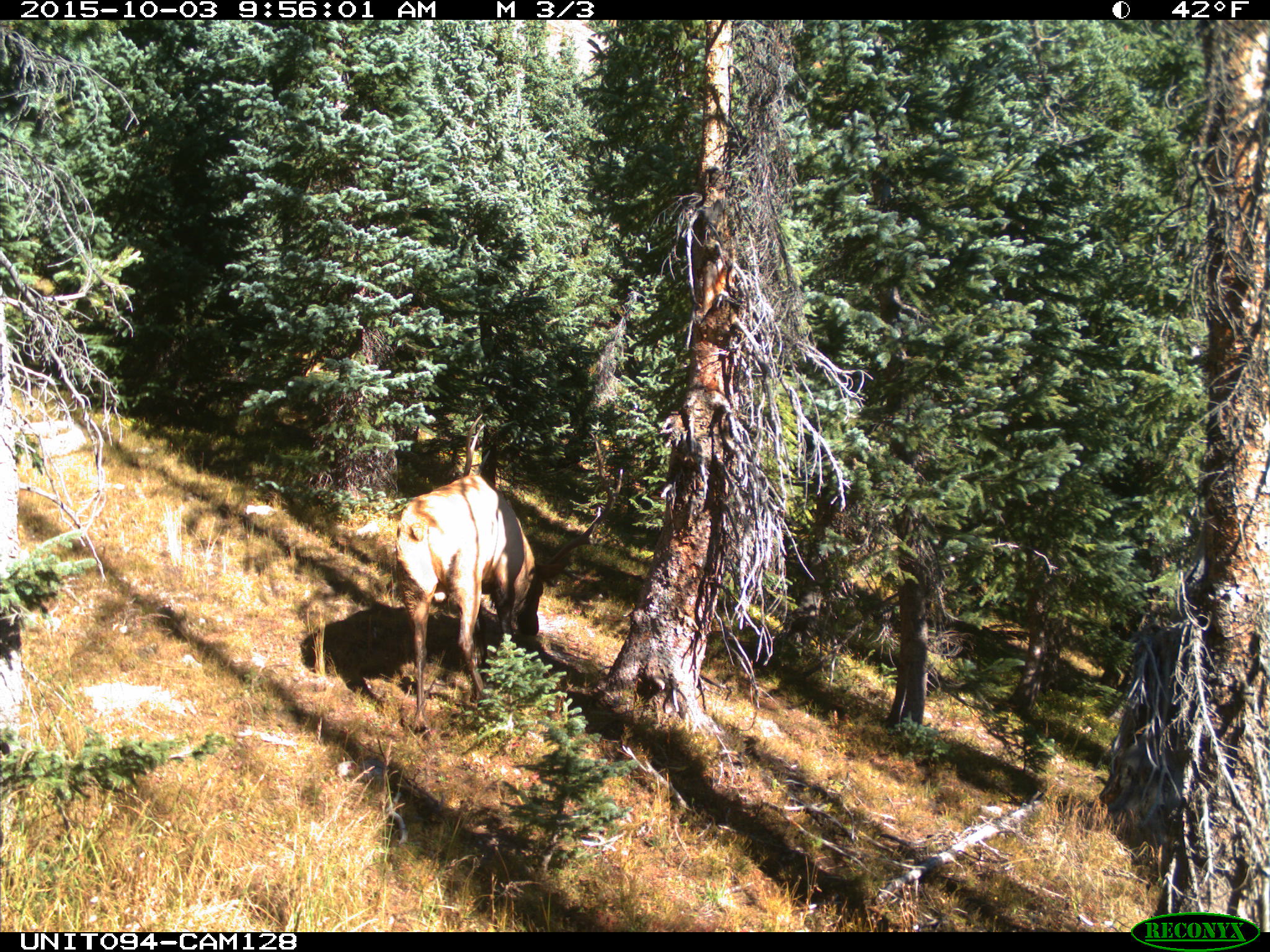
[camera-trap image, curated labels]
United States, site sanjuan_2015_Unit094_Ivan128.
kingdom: Animalia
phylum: Chordata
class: Mammalia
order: Artiodactyla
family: Cervidae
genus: Cervus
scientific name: Cervus elaphus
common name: red deer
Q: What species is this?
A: Cervus elaphus (red deer).